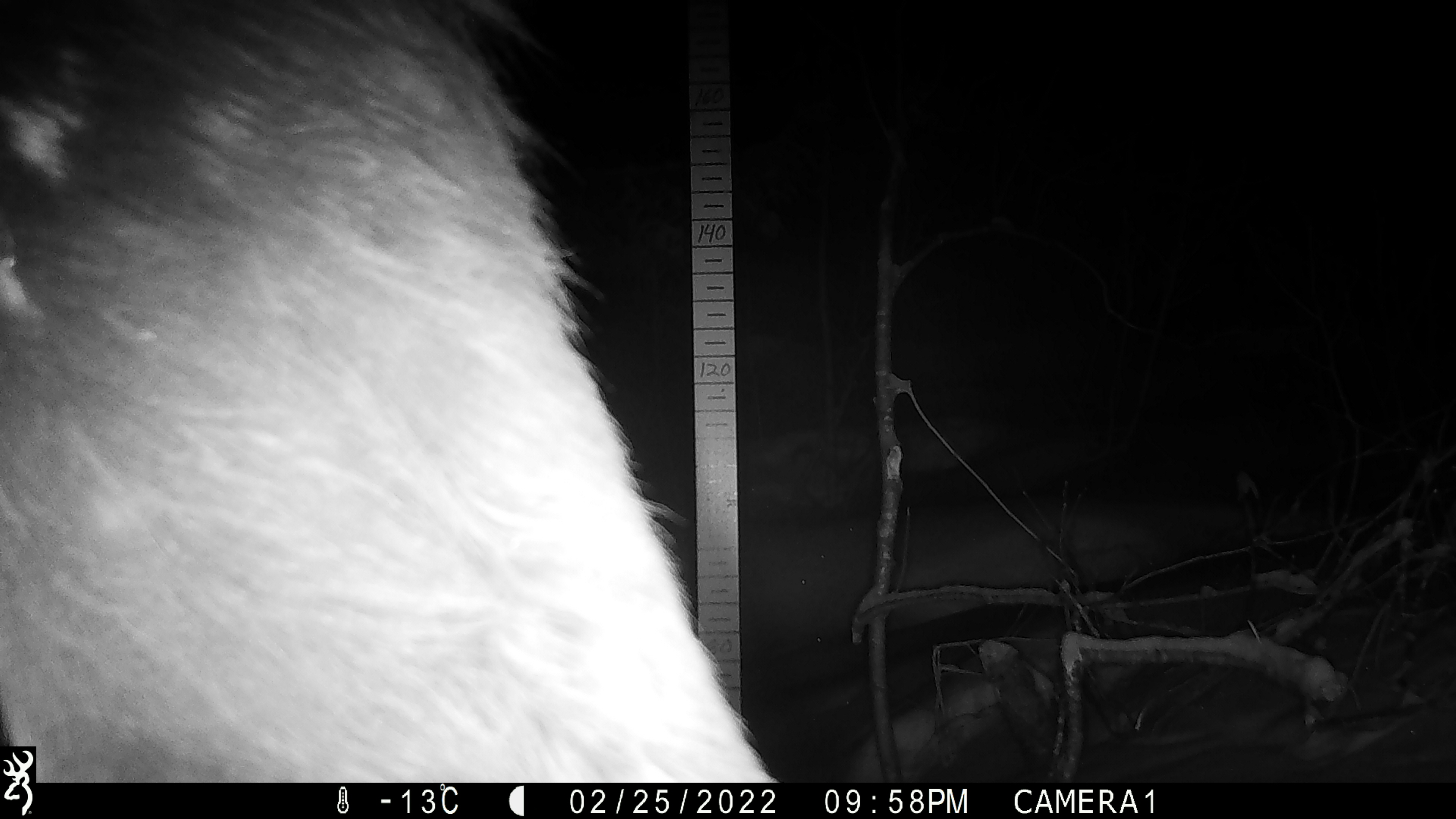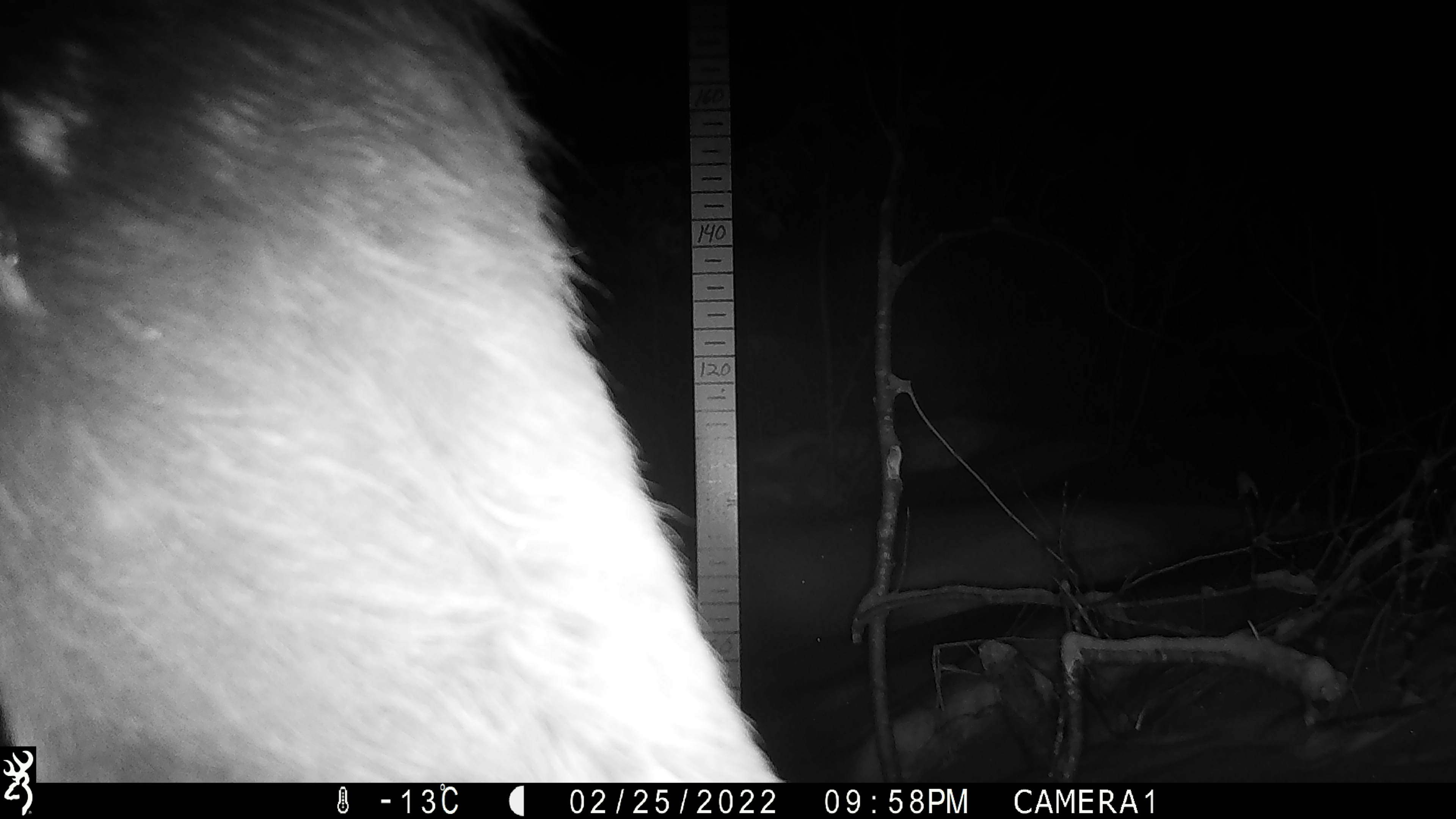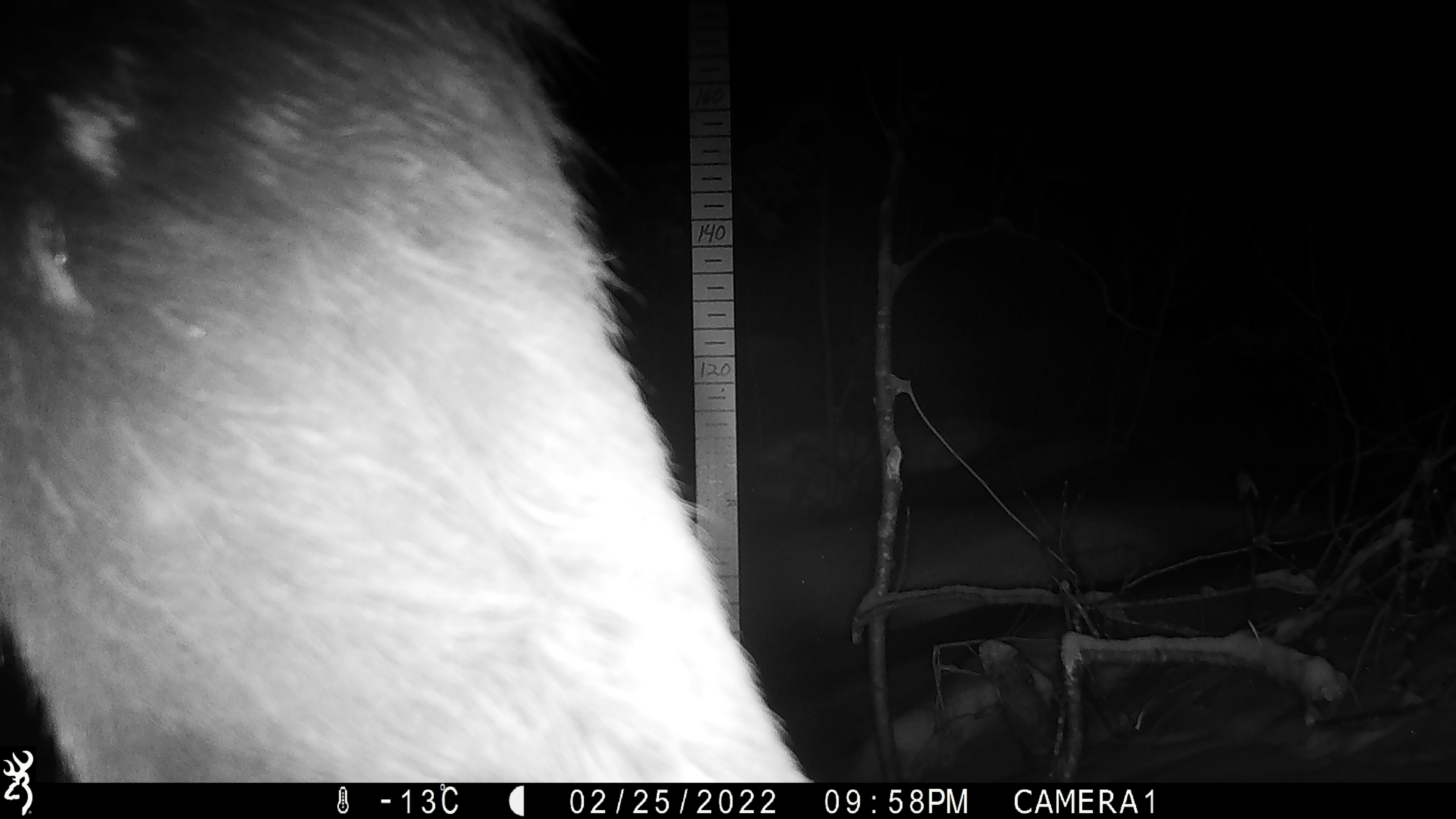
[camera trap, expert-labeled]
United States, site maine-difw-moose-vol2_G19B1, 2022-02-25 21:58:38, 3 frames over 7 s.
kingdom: Animalia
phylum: Chordata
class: Mammalia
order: Artiodactyla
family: Cervidae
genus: Alces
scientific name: Alces alces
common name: moose